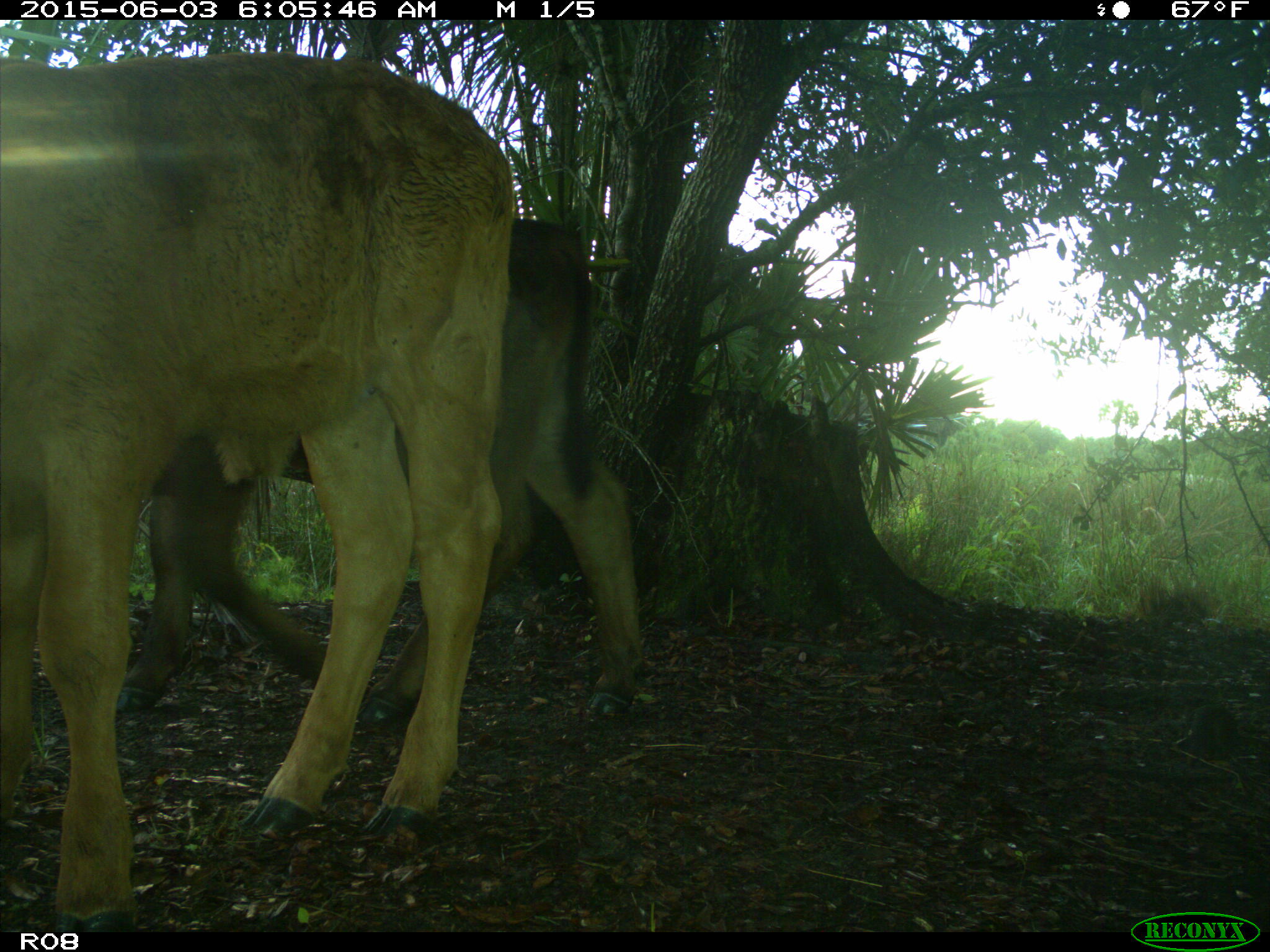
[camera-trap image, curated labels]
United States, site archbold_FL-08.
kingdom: Animalia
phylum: Chordata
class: Mammalia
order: Artiodactyla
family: Bovidae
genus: Bos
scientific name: Bos taurus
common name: domestic cow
Bos taurus (domestic cow).